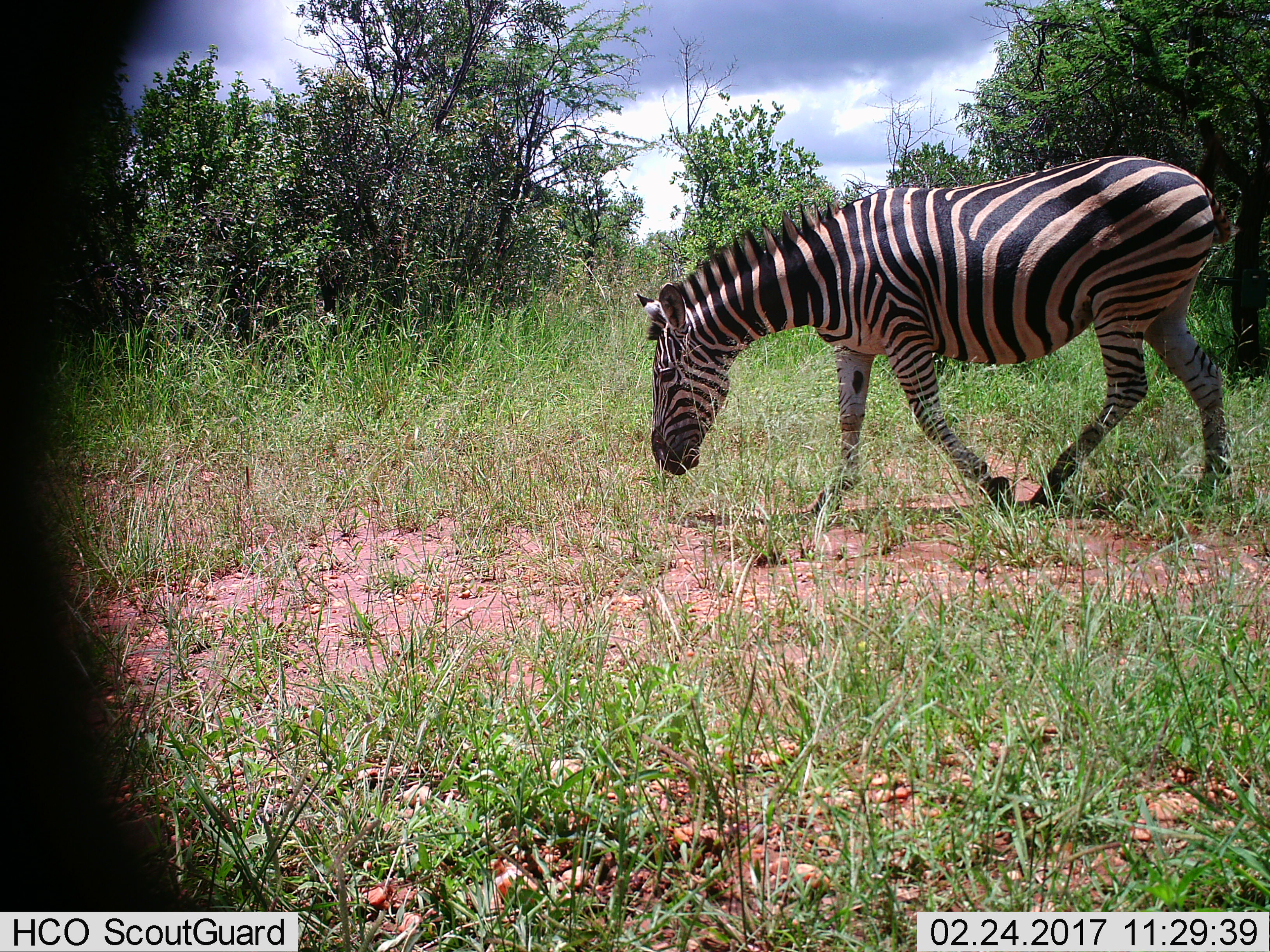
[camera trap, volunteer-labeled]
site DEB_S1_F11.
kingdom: Animalia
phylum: Chordata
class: Mammalia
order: Perissodactyla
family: Equidae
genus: Equus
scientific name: Equus quagga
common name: plains zebra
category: zebraplains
Zebraplains (plains zebra) (Equus quagga), count 1. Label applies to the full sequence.